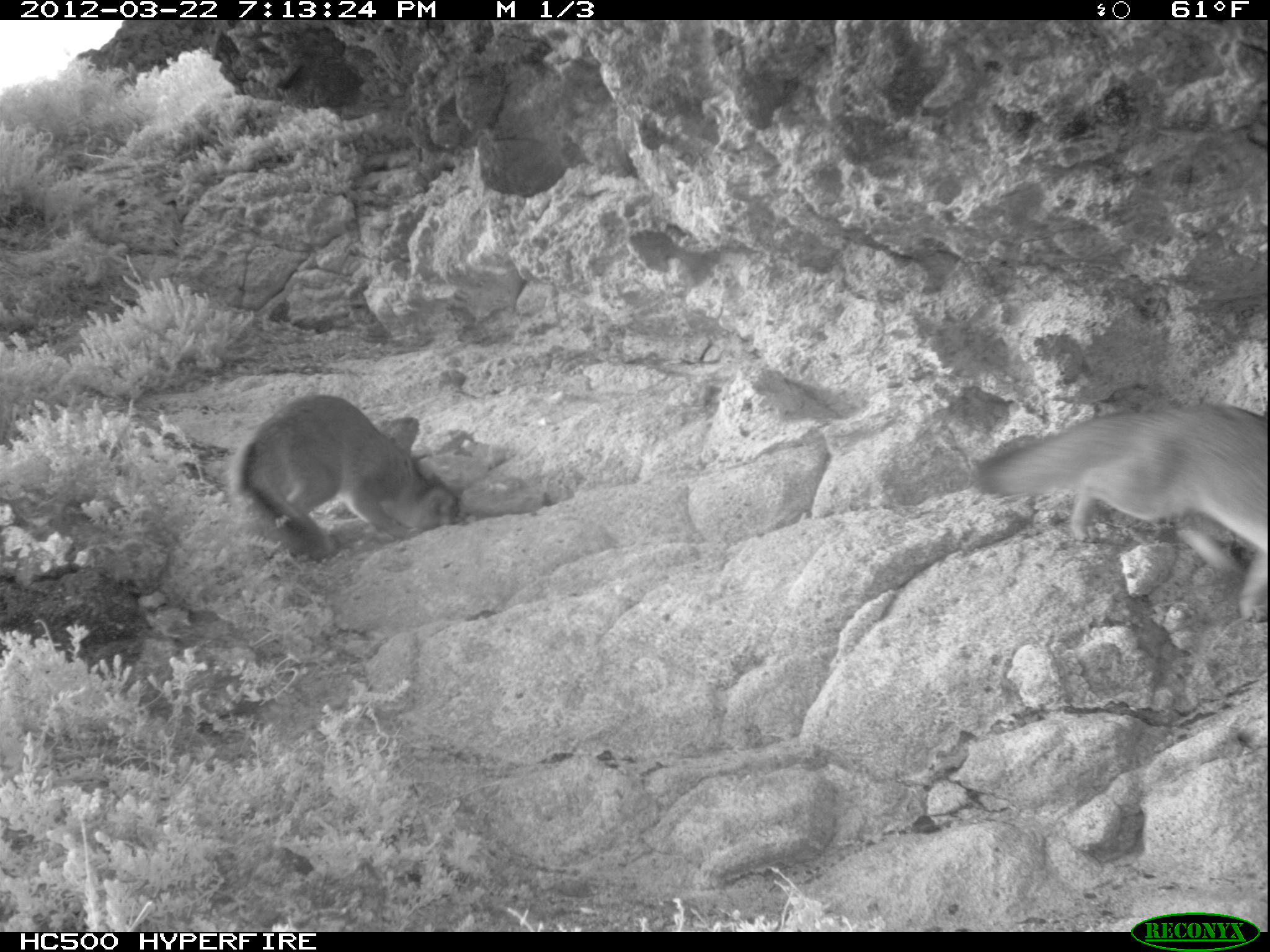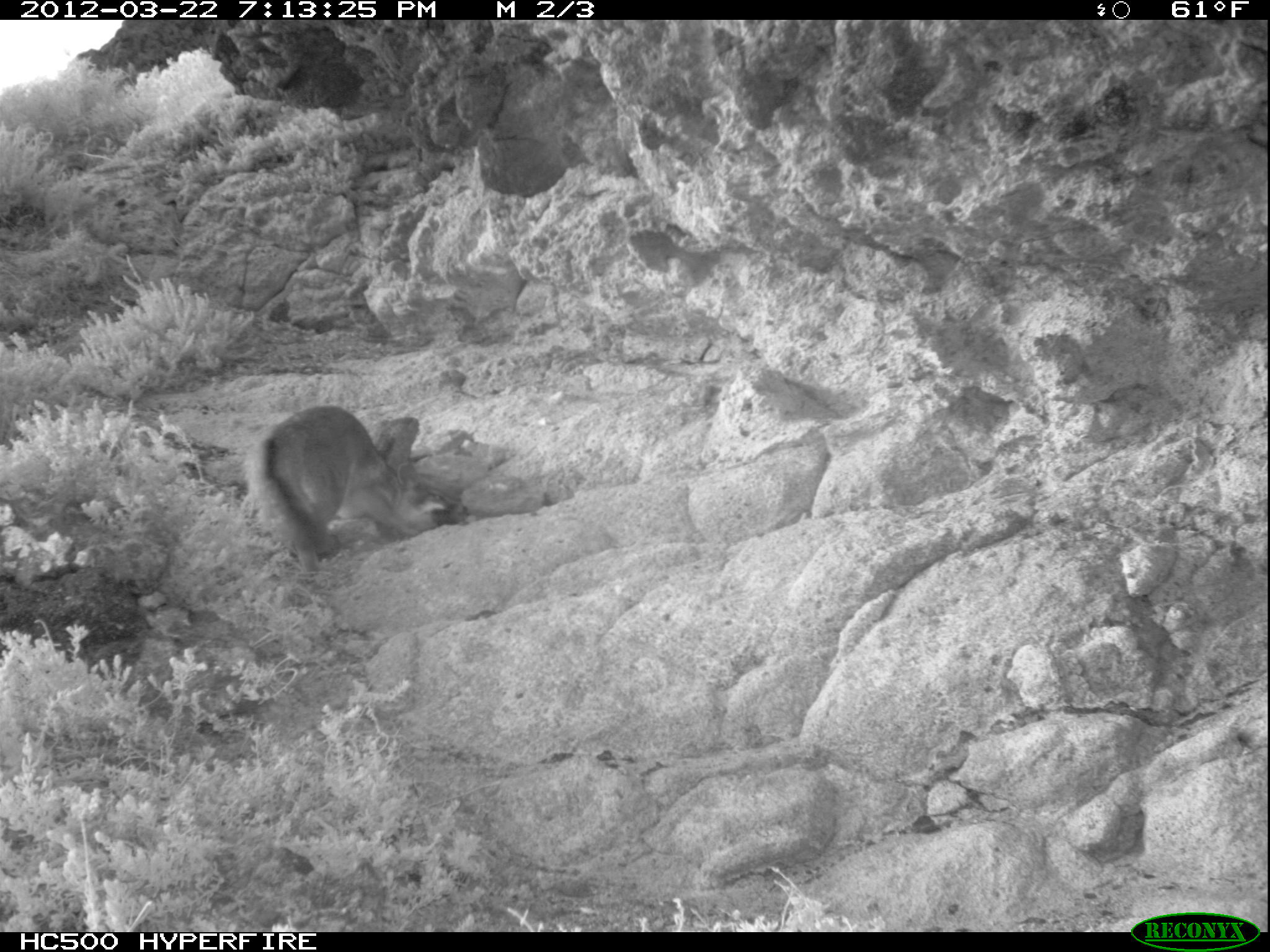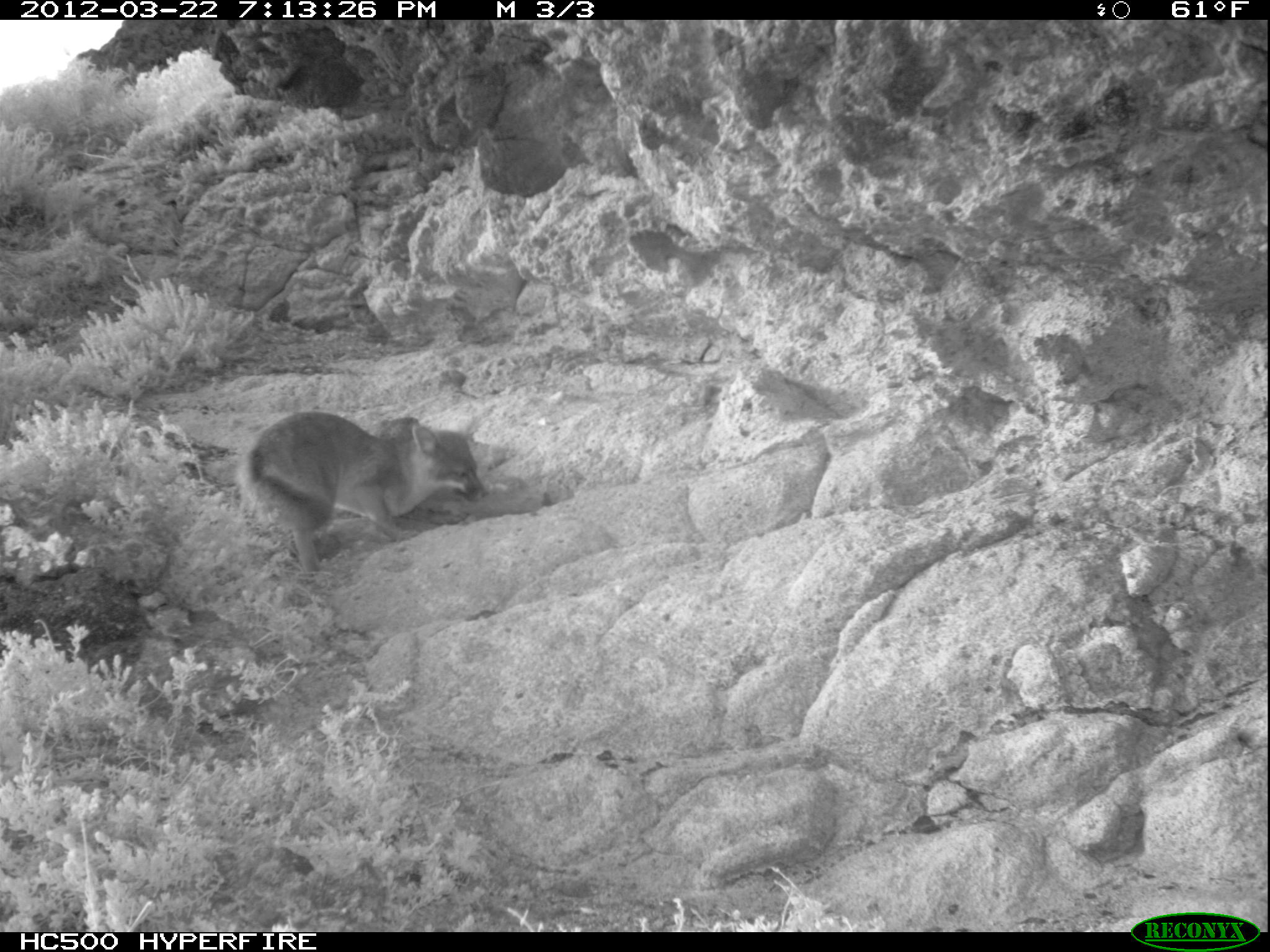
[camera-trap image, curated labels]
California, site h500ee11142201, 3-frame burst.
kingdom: Animalia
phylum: Chordata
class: Mammalia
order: Carnivora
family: Canidae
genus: Urocyon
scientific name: Urocyon littoralis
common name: island fox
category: fox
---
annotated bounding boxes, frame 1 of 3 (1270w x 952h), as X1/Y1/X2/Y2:
fox: 973/400/1269/622; 225/394/461/560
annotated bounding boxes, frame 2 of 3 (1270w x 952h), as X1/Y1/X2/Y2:
fox: 244/404/469/586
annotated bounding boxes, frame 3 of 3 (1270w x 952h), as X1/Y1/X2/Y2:
fox: 238/412/488/583